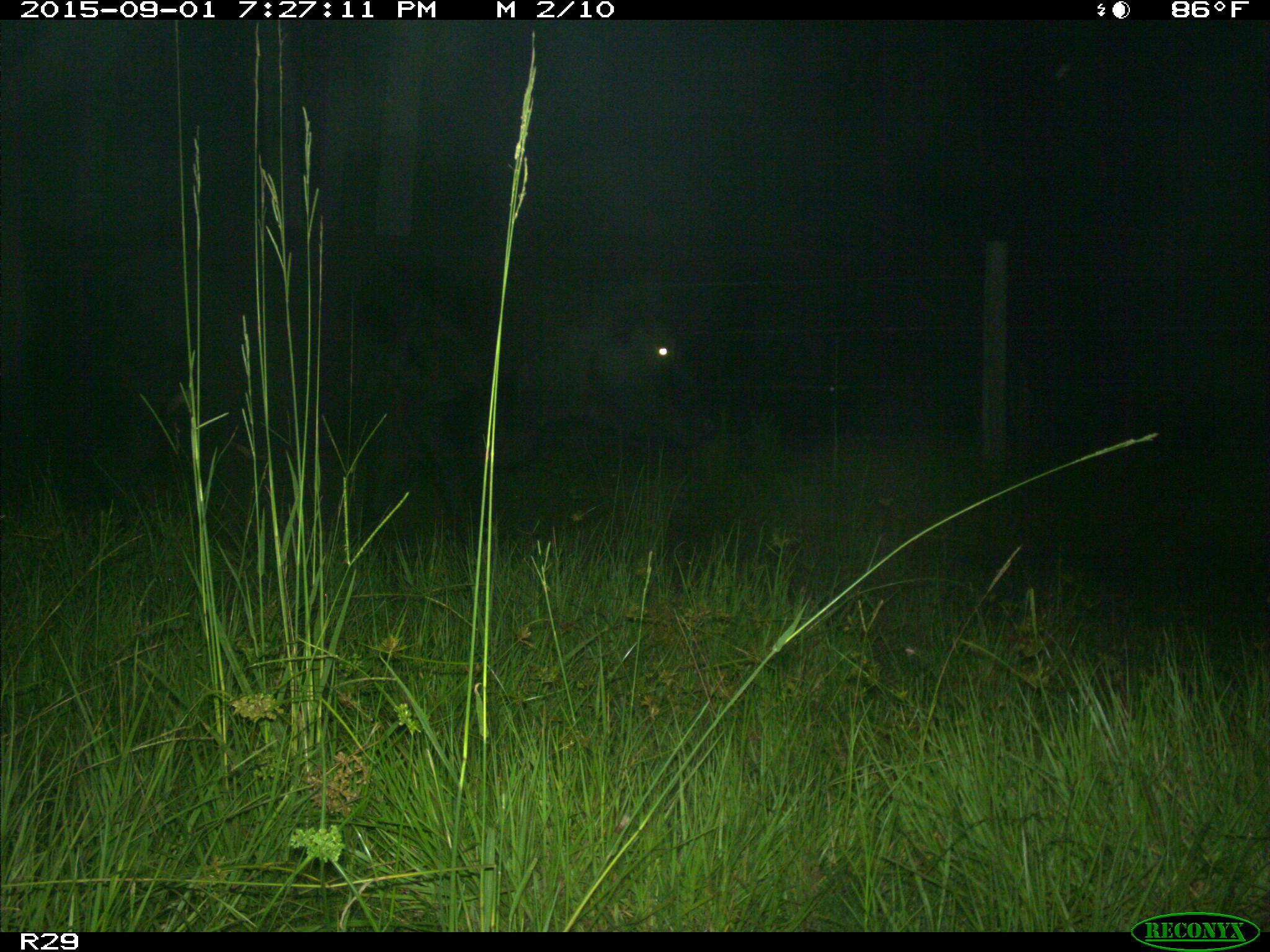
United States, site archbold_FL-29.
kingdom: Animalia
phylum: Chordata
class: Mammalia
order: Artiodactyla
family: Bovidae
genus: Bos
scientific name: Bos taurus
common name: domestic cow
Bos taurus (domestic cow).